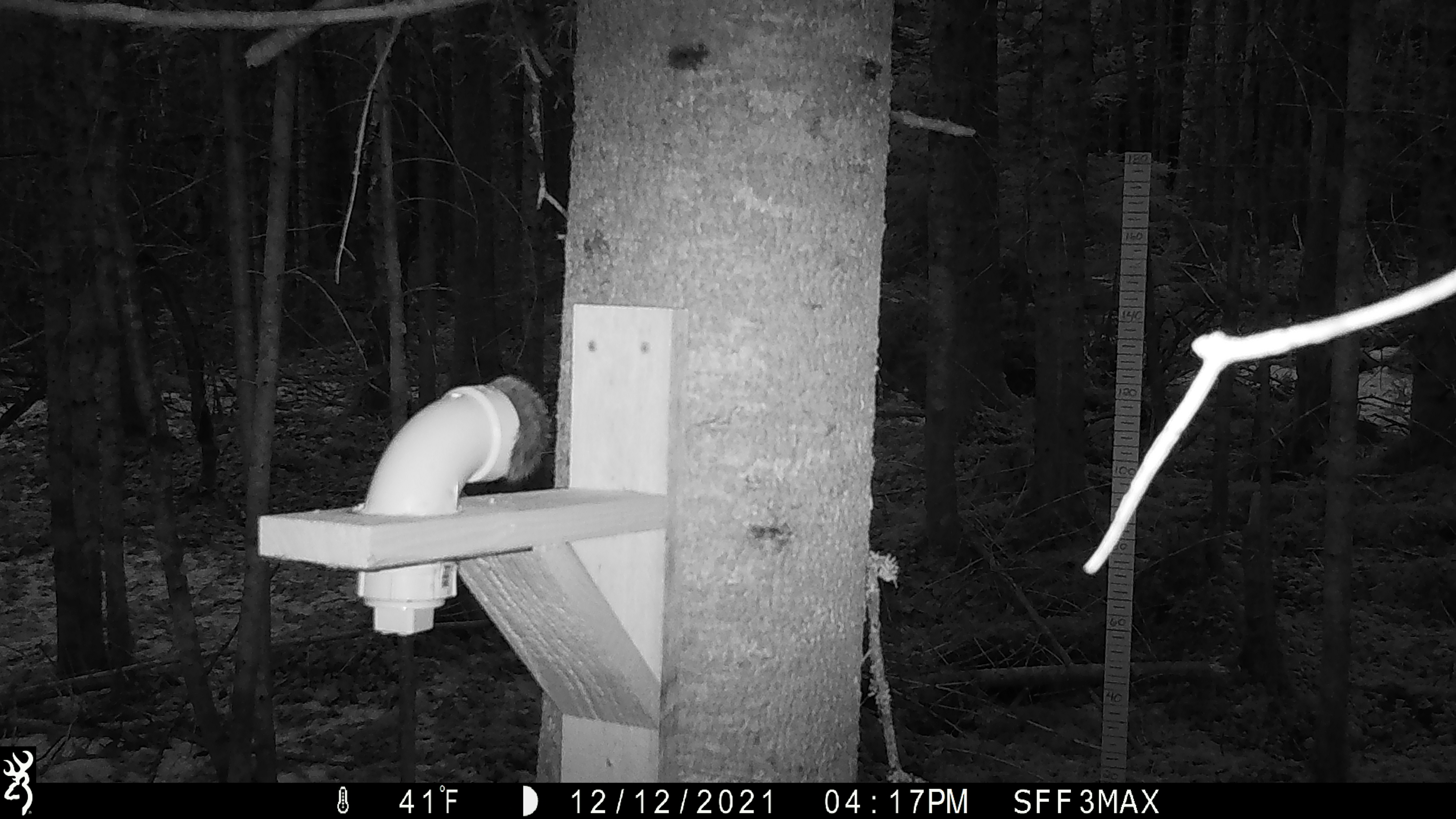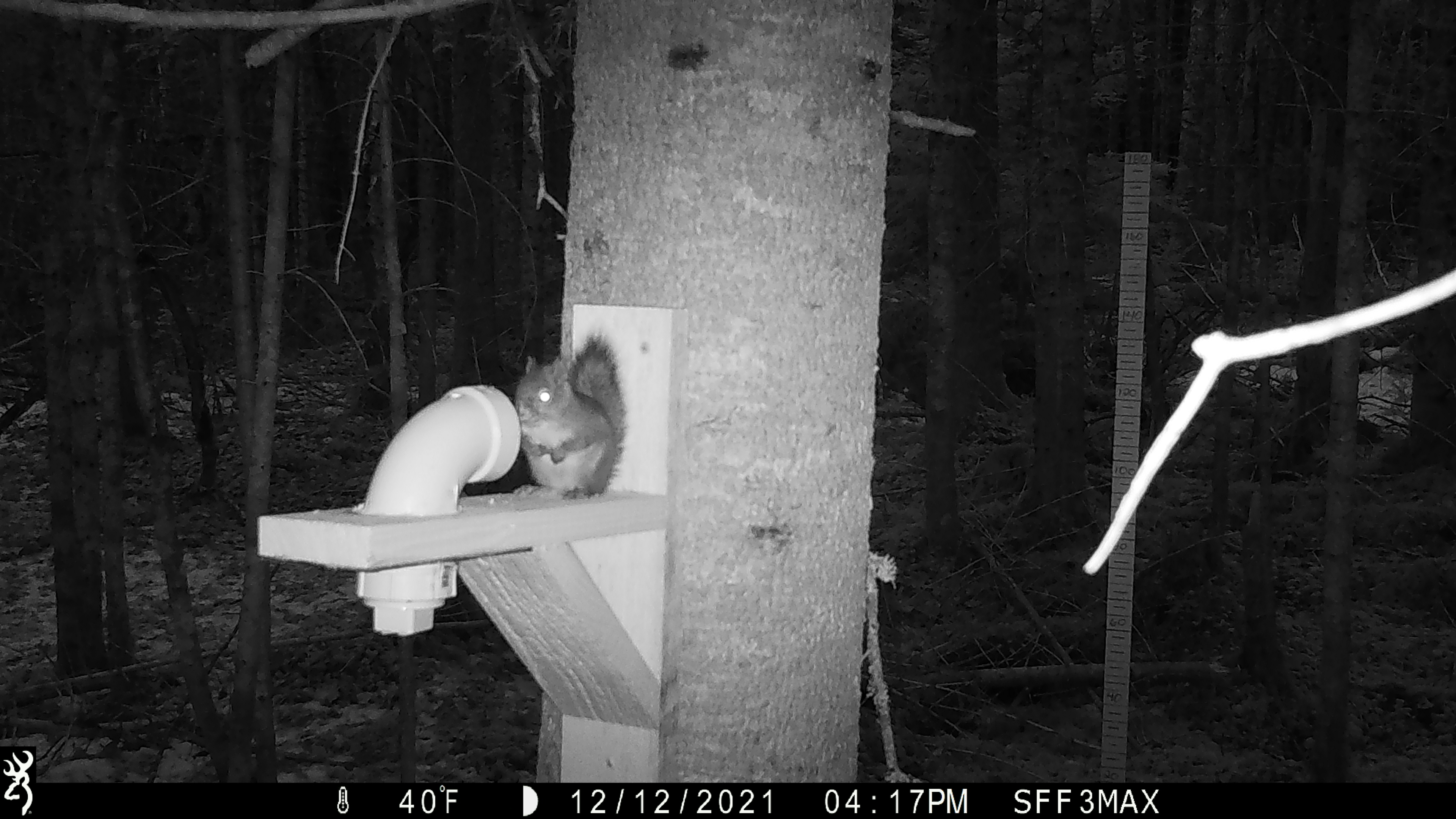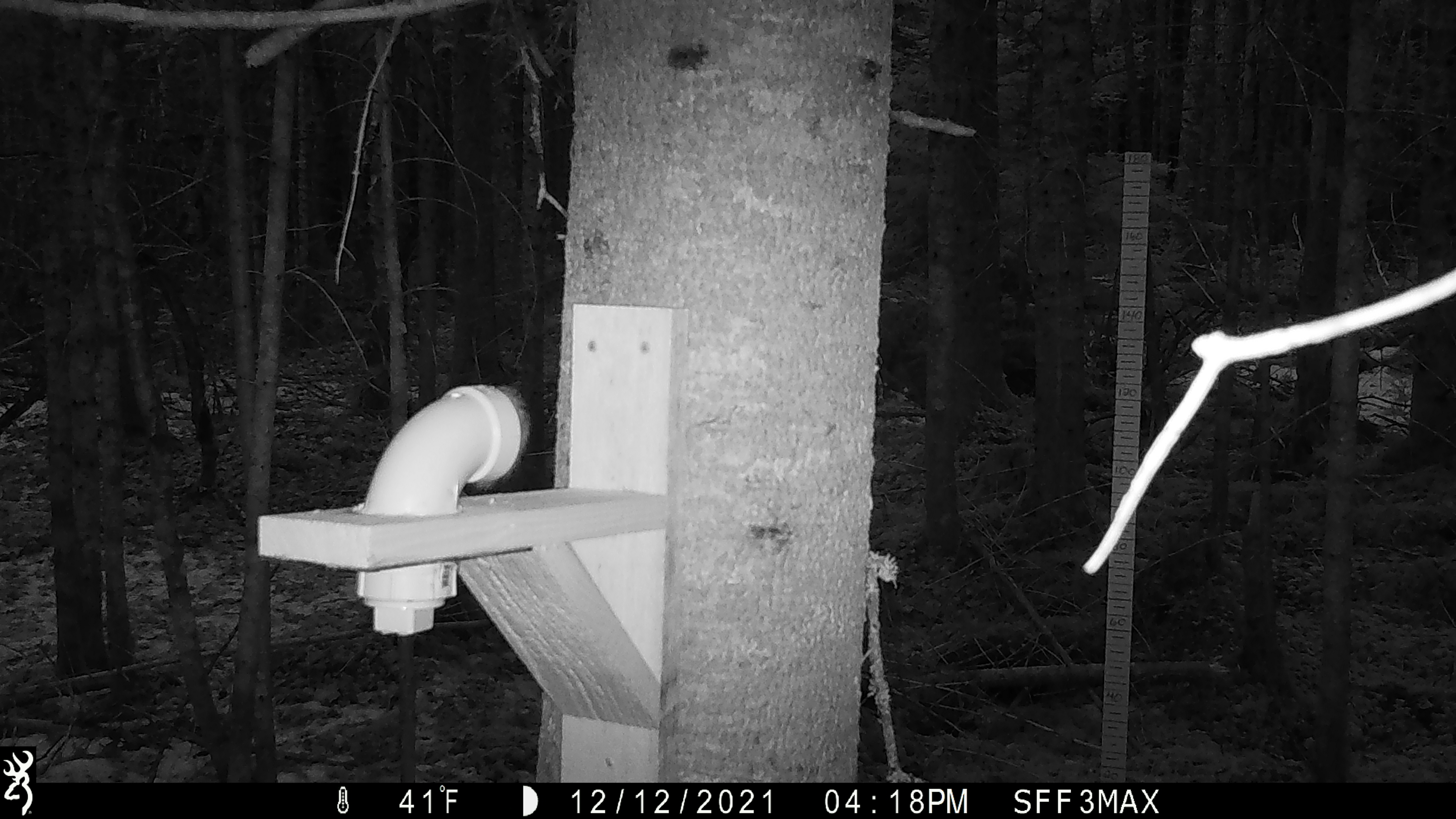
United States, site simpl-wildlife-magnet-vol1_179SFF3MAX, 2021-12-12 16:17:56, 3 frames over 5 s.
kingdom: Animalia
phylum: Chordata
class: Mammalia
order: Rodentia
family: Sciuridae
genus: Tamiasciurus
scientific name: Tamiasciurus hudsonicus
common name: red squirrel